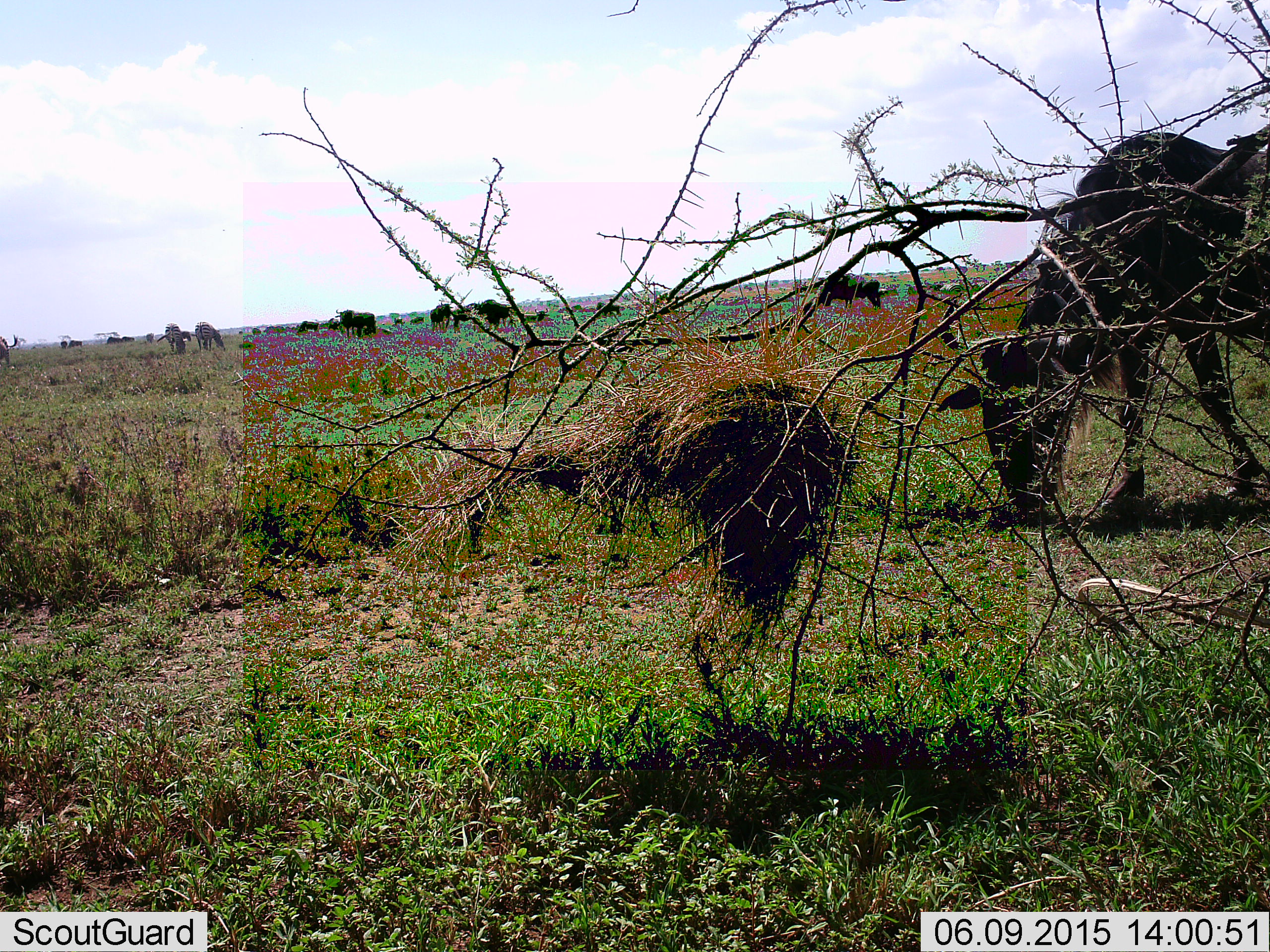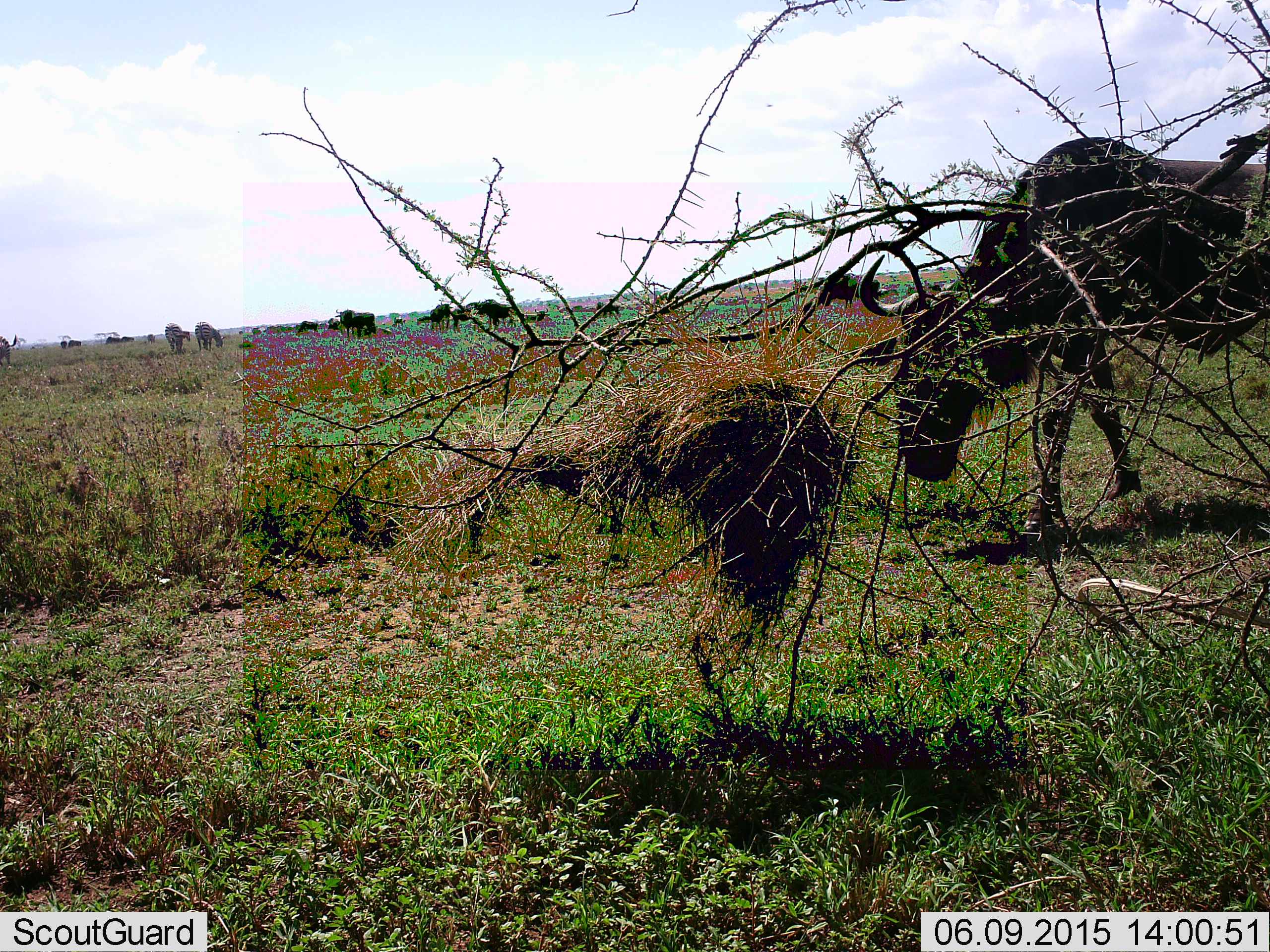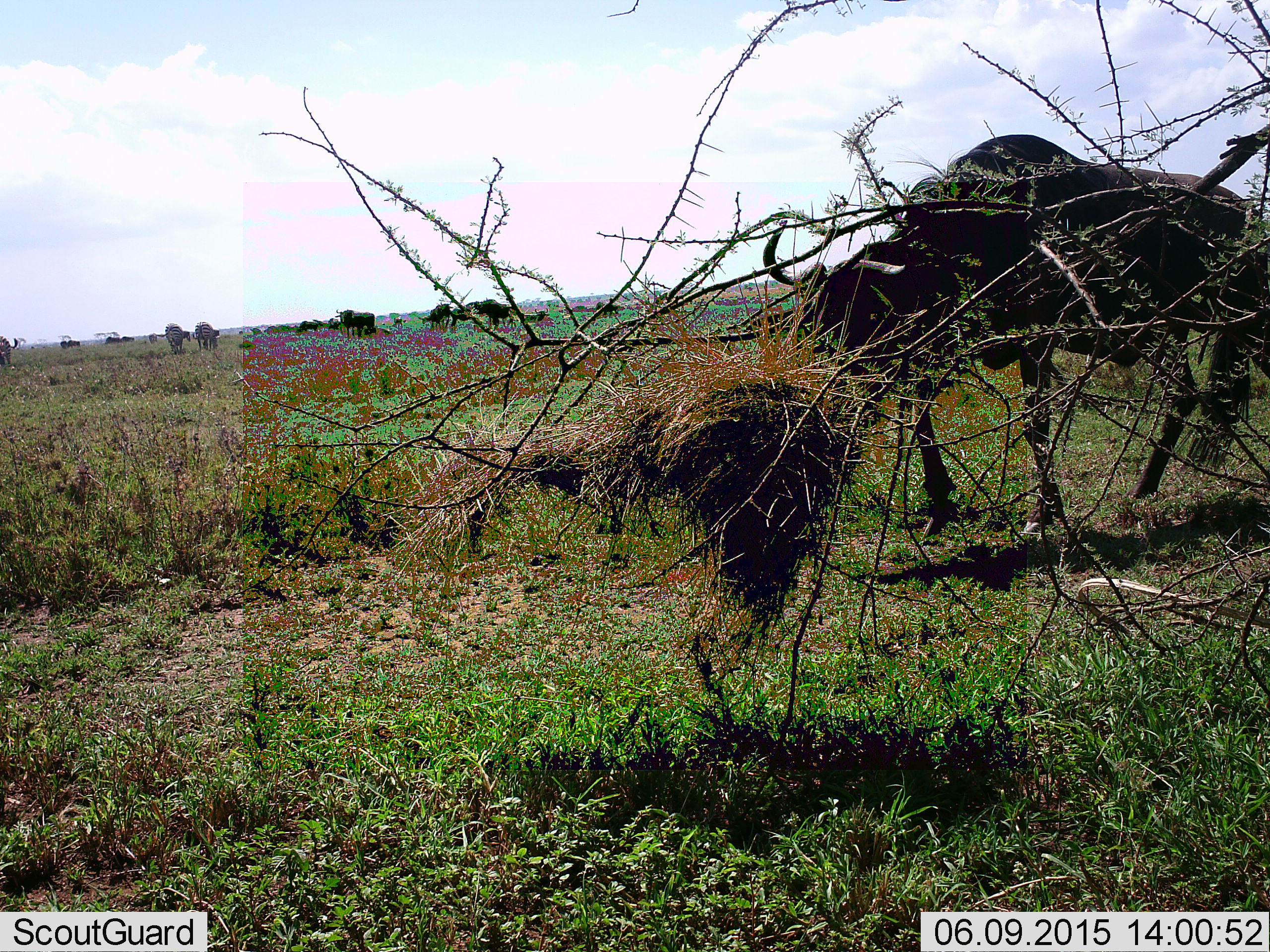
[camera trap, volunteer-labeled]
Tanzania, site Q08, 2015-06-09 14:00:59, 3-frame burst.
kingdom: Animalia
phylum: Chordata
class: Mammalia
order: Artiodactyla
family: Bovidae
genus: Connochaetes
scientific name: Connochaetes taurinus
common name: blue wildebeest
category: wildebeest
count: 11-50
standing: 45%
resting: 9%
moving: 73%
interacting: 9%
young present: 0%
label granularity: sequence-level